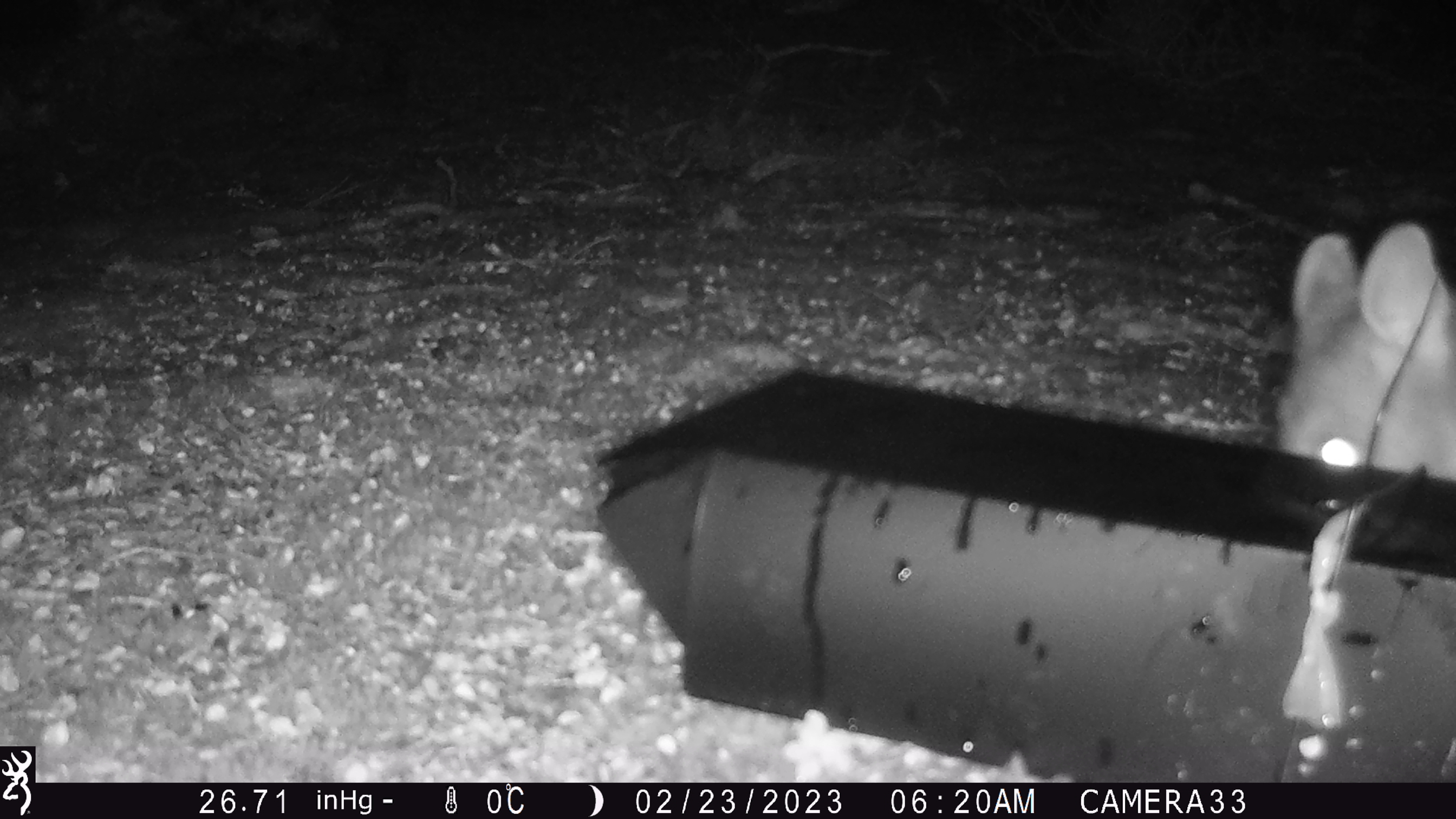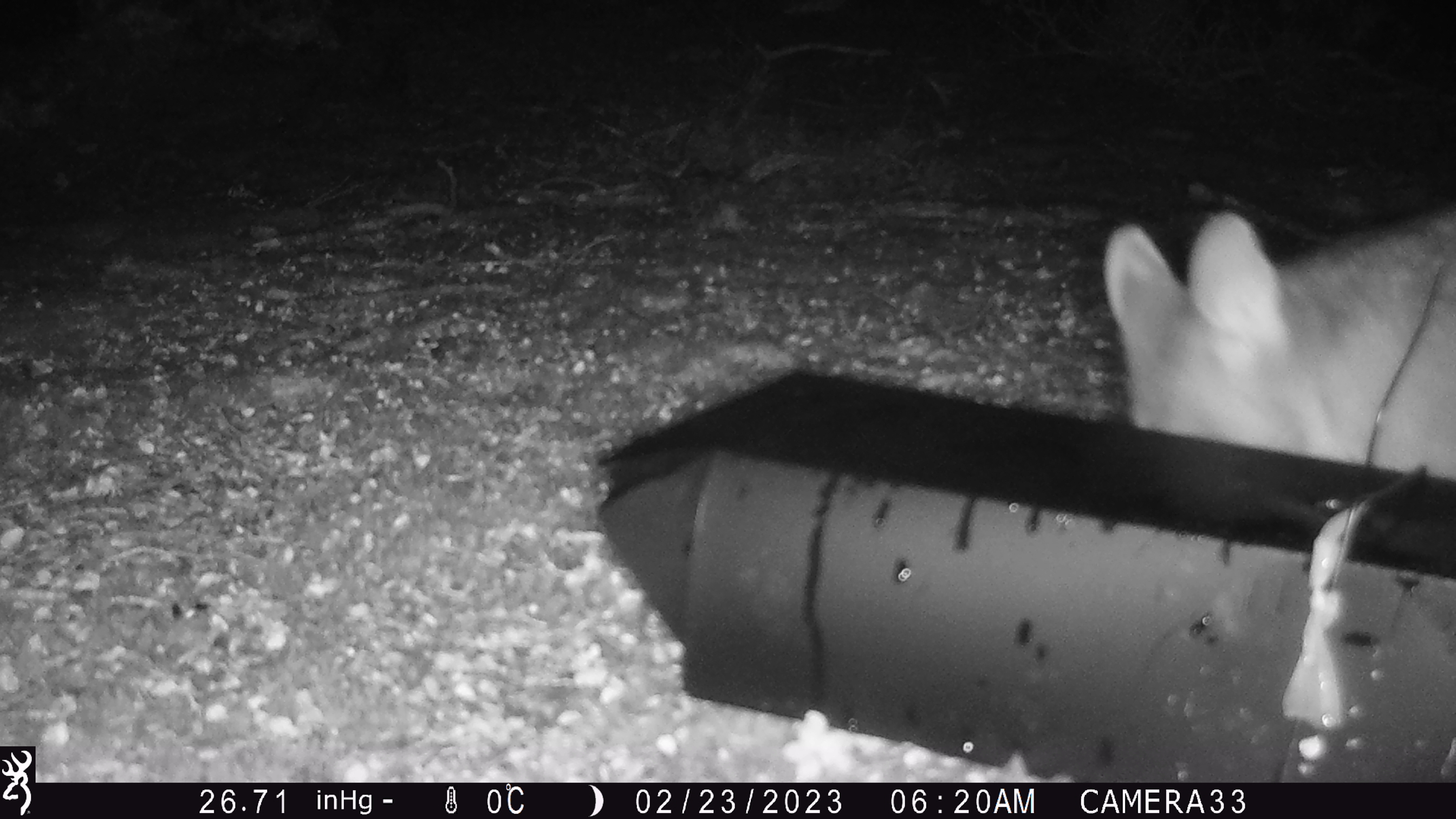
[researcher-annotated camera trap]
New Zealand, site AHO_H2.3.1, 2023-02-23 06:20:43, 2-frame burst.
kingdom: Animalia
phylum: Chordata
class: Mammalia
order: Carnivora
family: Mustelidae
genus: Mustela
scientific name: Mustela erminea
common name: stoat